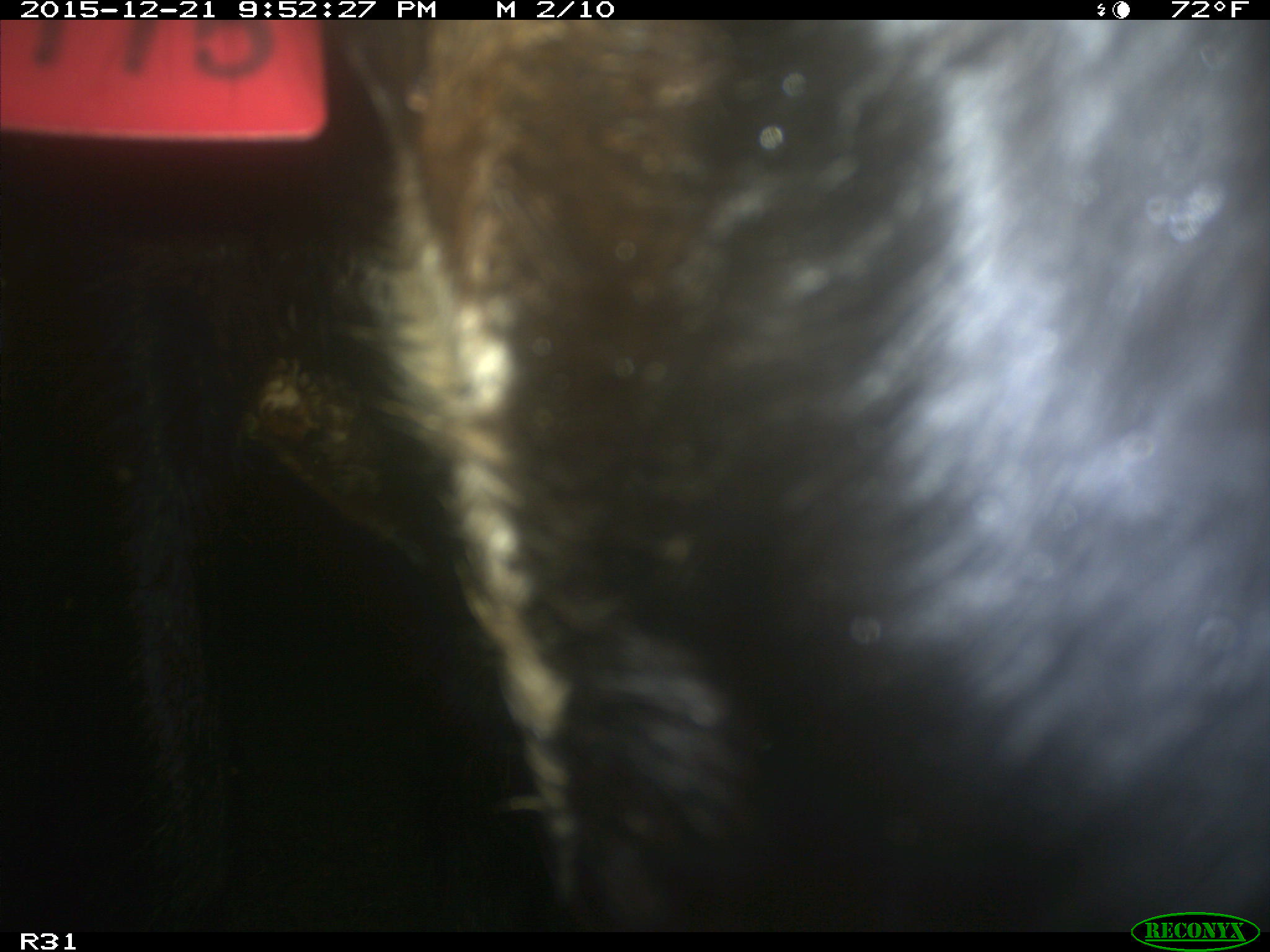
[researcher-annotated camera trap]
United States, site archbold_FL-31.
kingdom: Animalia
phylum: Chordata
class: Mammalia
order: Artiodactyla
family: Bovidae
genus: Bos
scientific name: Bos taurus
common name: domestic cow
Bos taurus (domestic cow).